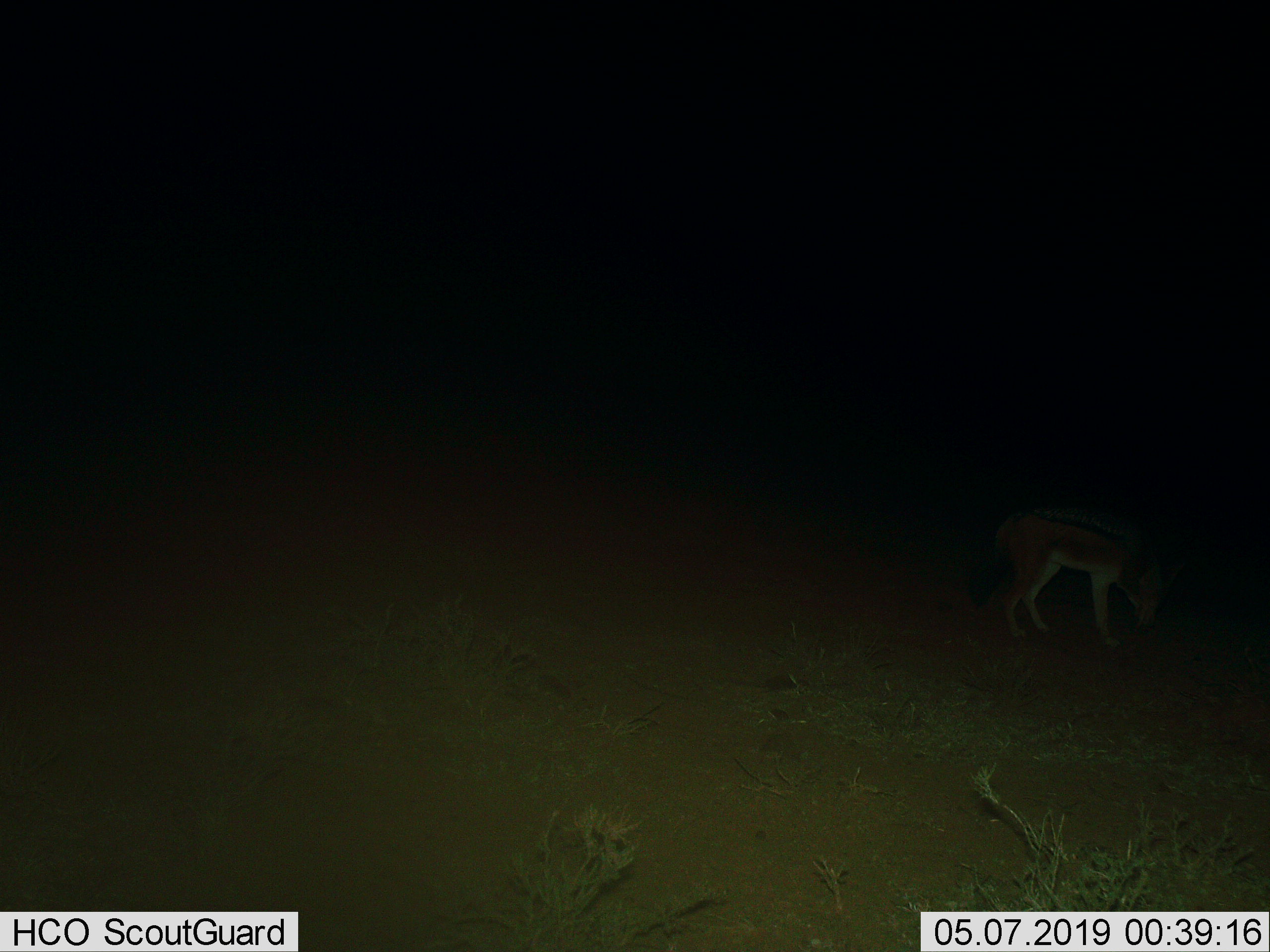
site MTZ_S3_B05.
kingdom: Animalia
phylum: Chordata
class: Mammalia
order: Carnivora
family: Canidae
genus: Lupulella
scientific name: Lupulella mesomelas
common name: black-backed jackal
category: jackalblackbacked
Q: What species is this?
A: Jackalblackbacked (black-backed jackal) (Lupulella mesomelas).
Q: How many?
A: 1.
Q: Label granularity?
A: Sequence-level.